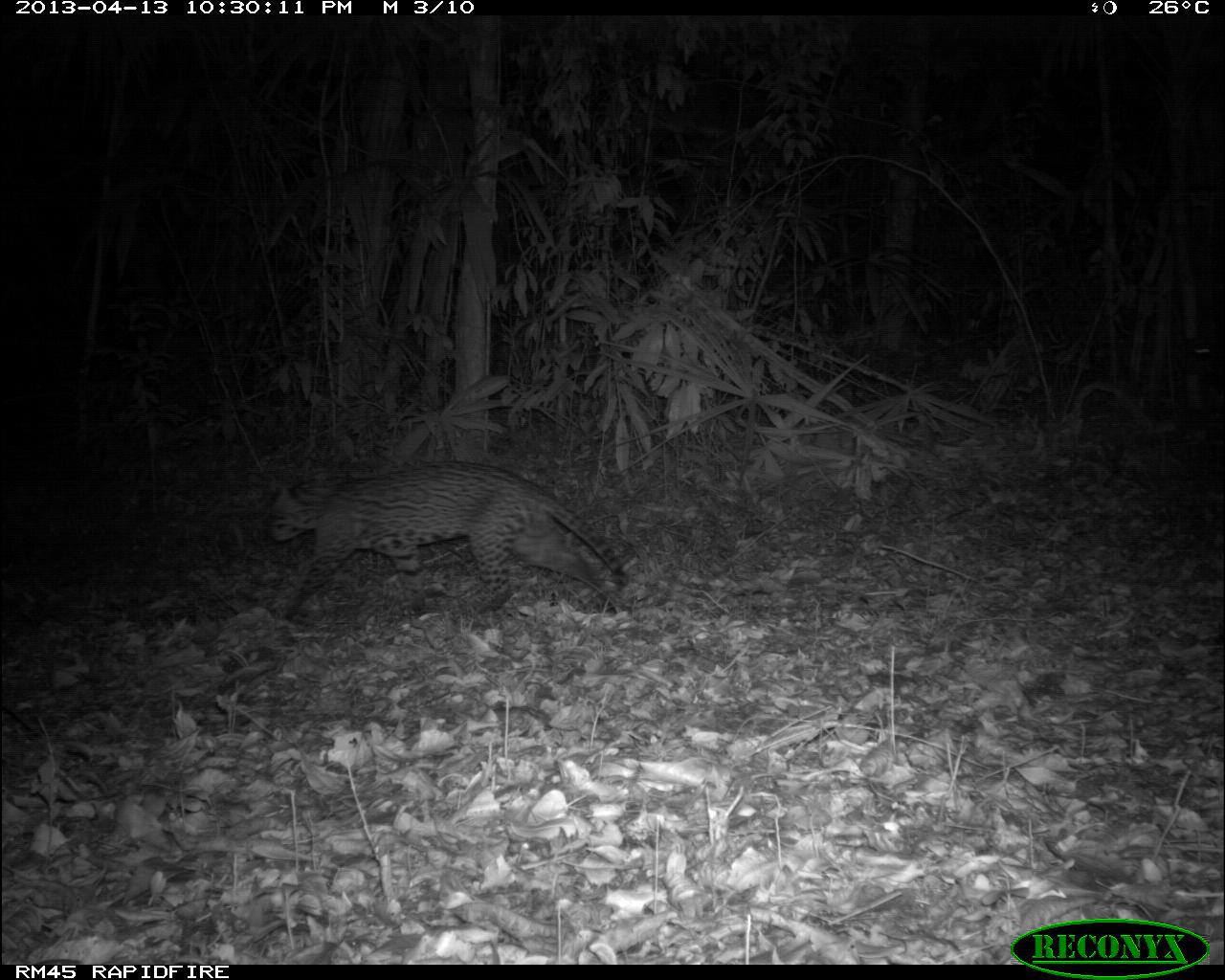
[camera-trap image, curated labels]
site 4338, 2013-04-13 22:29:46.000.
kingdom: Animalia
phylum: Chordata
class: Mammalia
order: Carnivora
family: Felidae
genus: Leopardus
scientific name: Leopardus pardalis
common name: ocelot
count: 1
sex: male